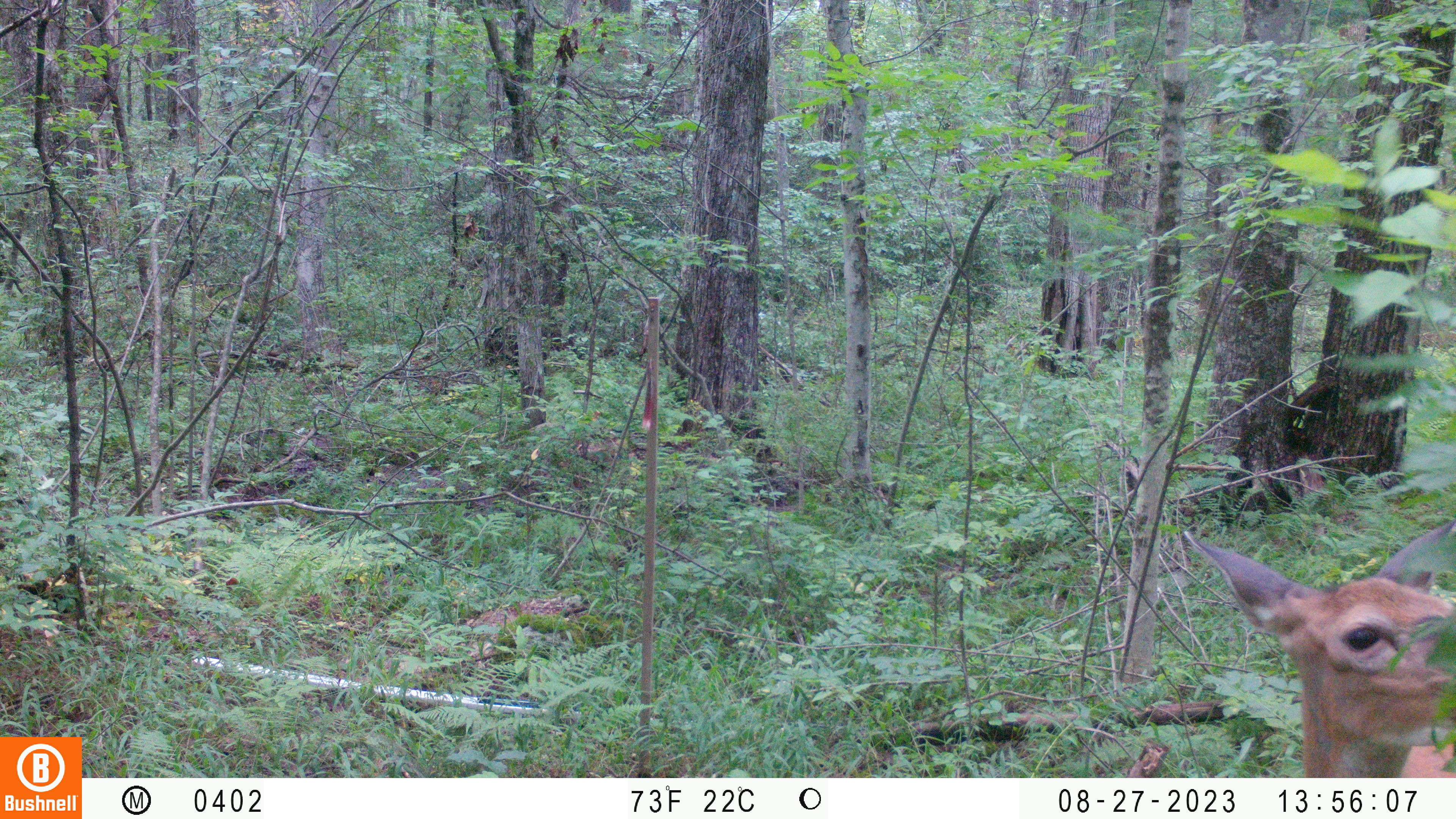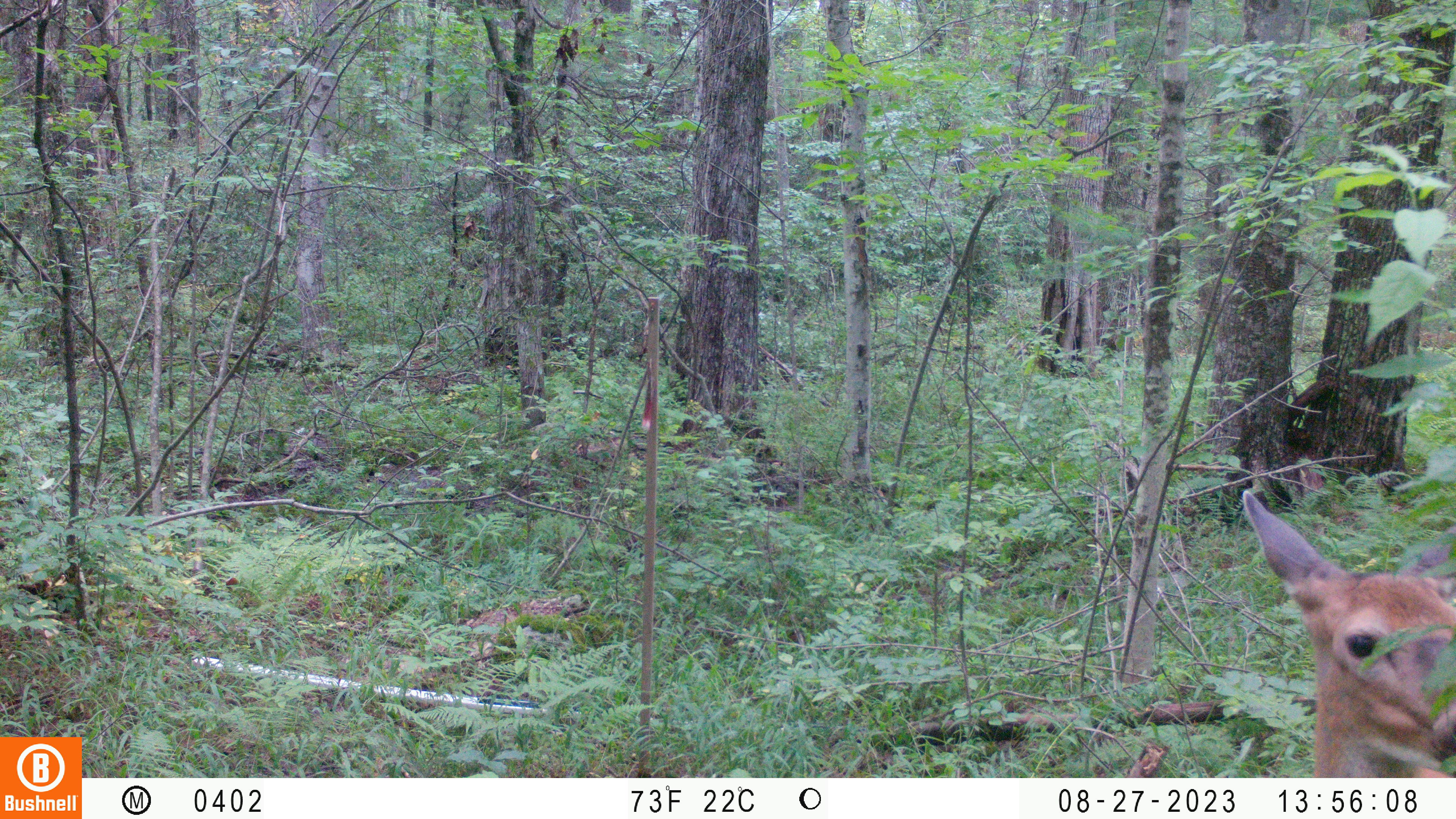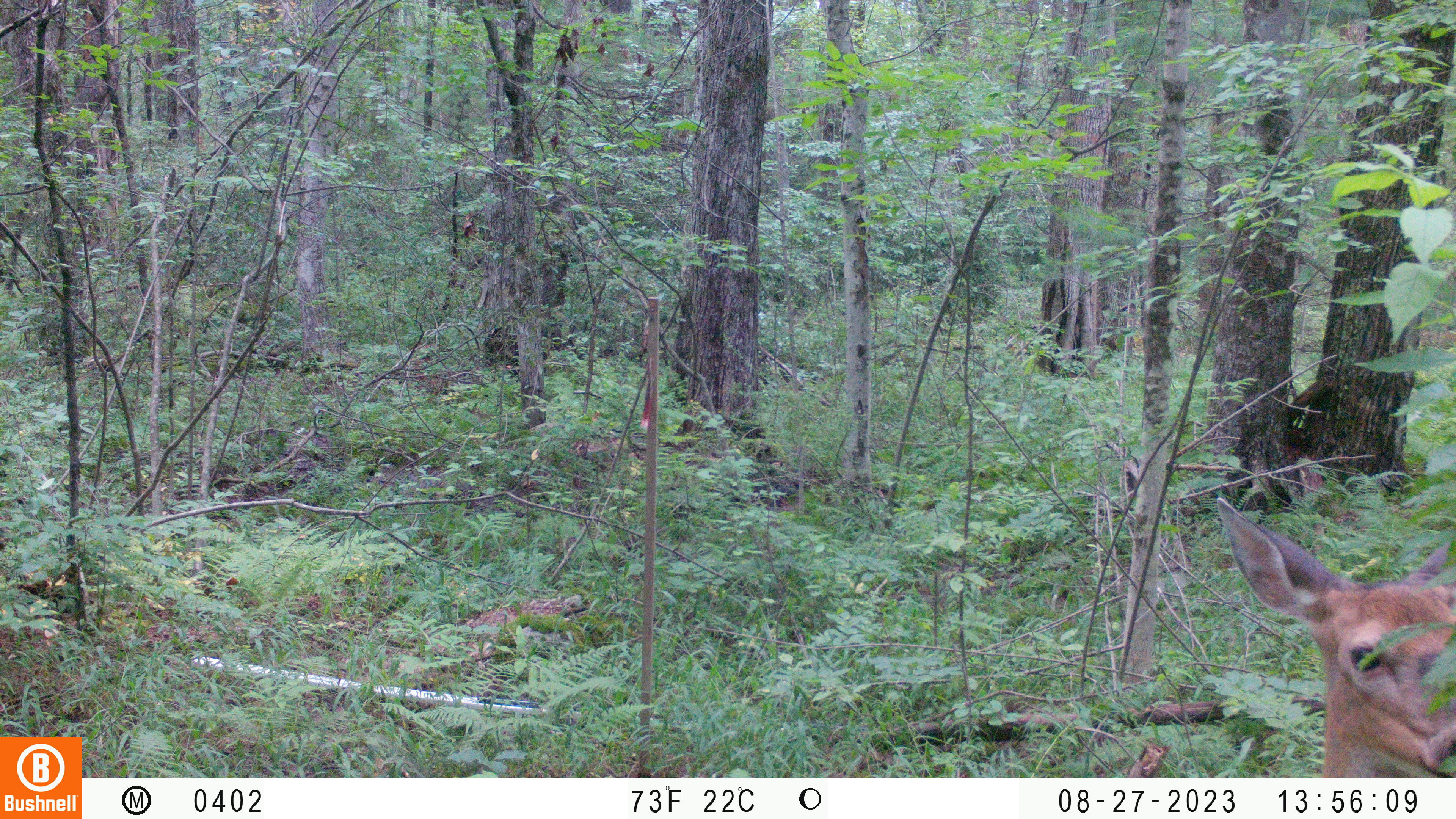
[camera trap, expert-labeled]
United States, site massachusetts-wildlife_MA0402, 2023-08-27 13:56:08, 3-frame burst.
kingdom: Animalia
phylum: Chordata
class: Mammalia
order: Artiodactyla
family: Cervidae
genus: Odocoileus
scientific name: Odocoileus virginianus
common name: white-tailed deer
White-tailed deer (Odocoileus virginianus).